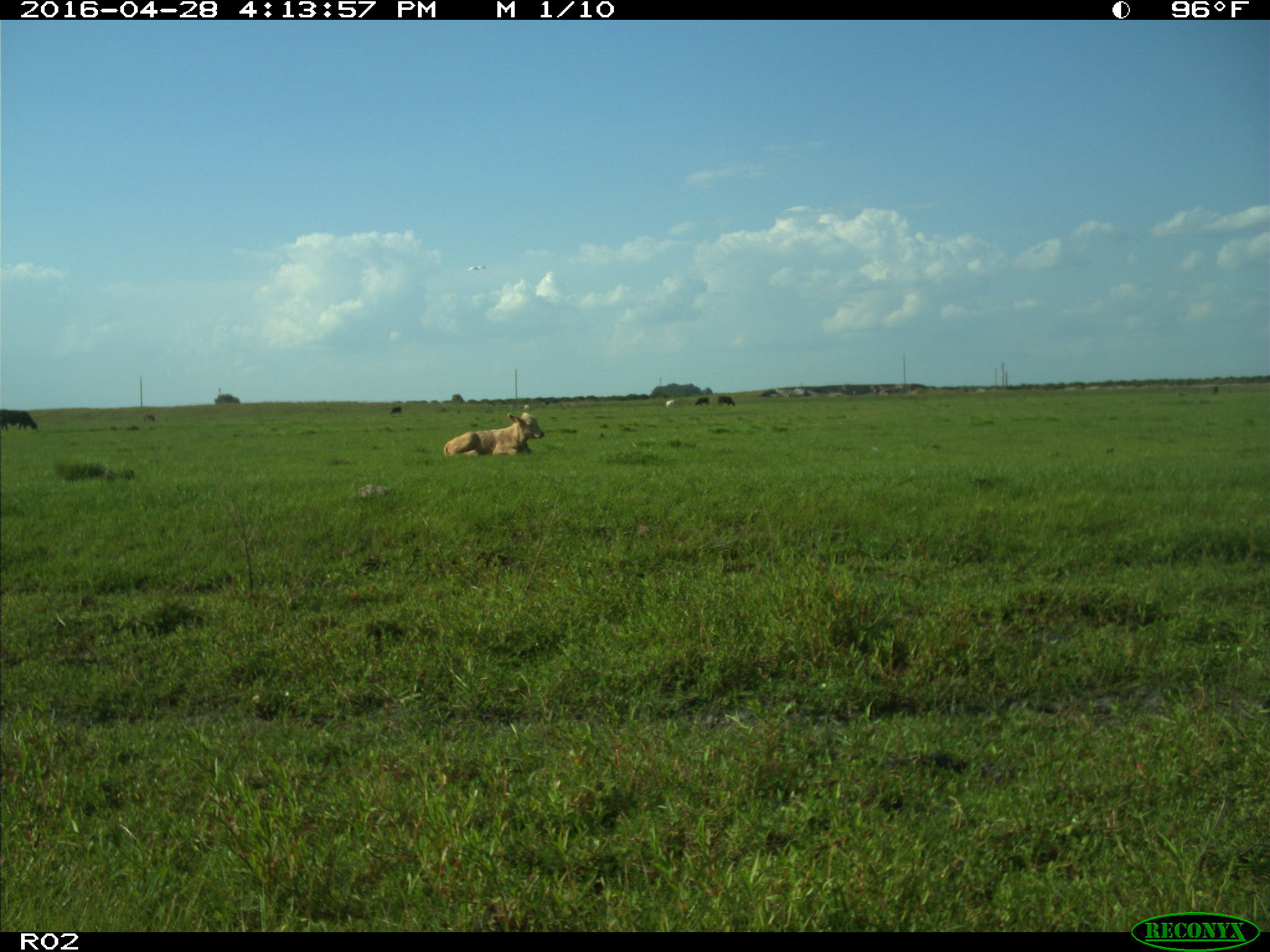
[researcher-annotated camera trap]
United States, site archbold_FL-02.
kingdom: Animalia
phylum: Chordata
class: Mammalia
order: Artiodactyla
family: Bovidae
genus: Bos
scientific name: Bos taurus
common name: domestic cow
Bos taurus (domestic cow).